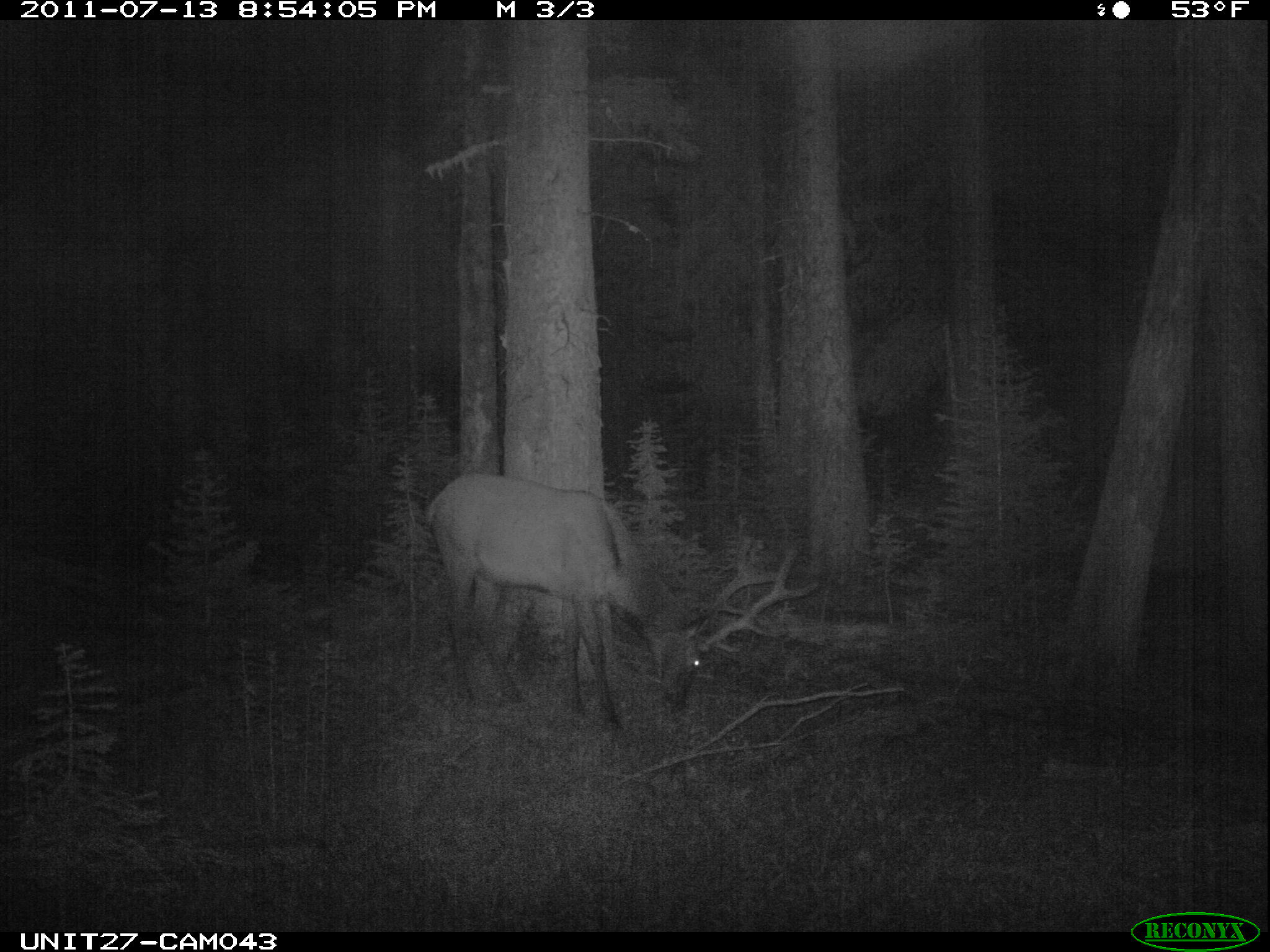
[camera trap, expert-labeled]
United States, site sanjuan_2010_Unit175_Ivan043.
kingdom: Animalia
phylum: Chordata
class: Mammalia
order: Artiodactyla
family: Cervidae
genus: Cervus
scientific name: Cervus elaphus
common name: red deer